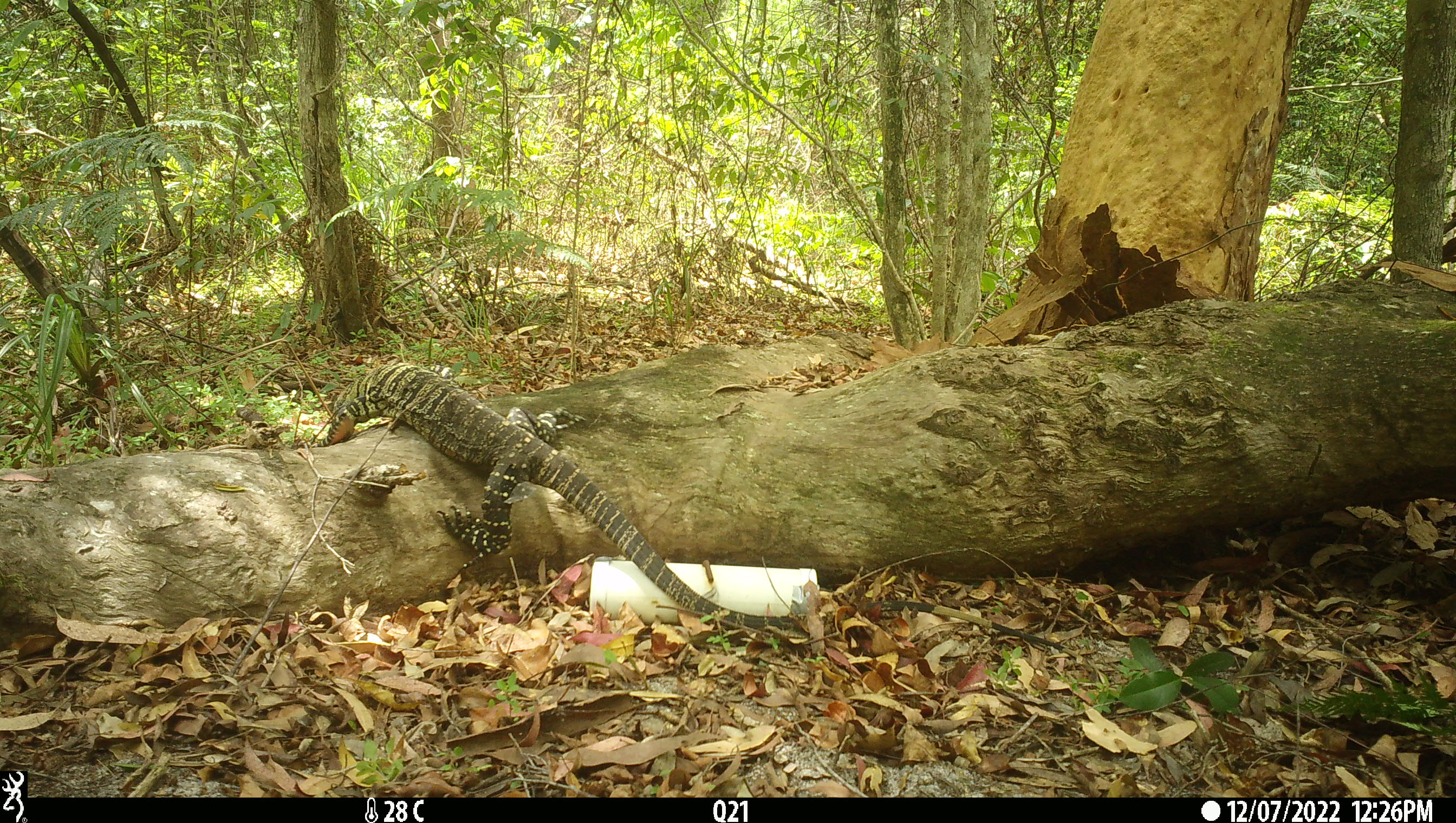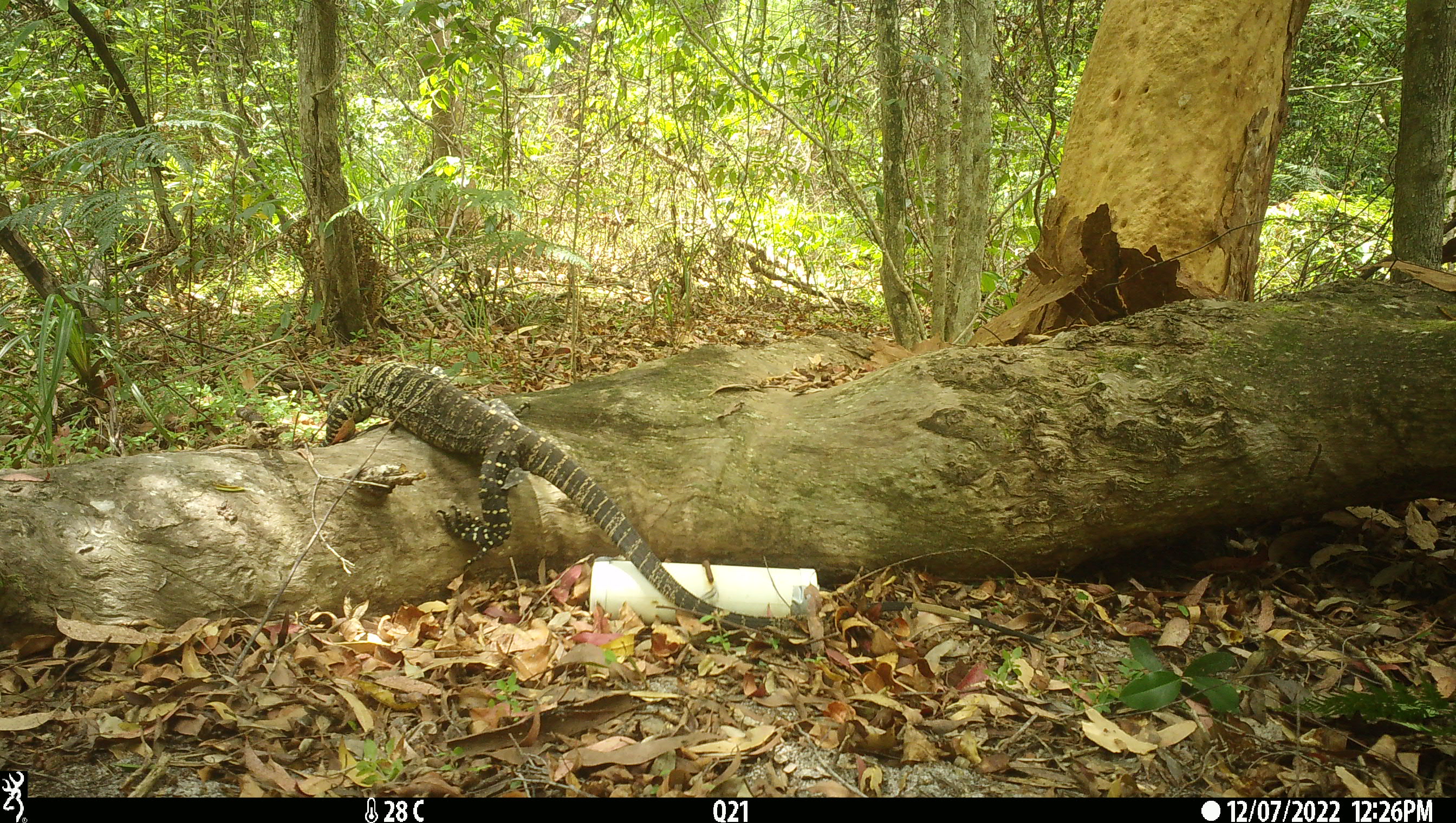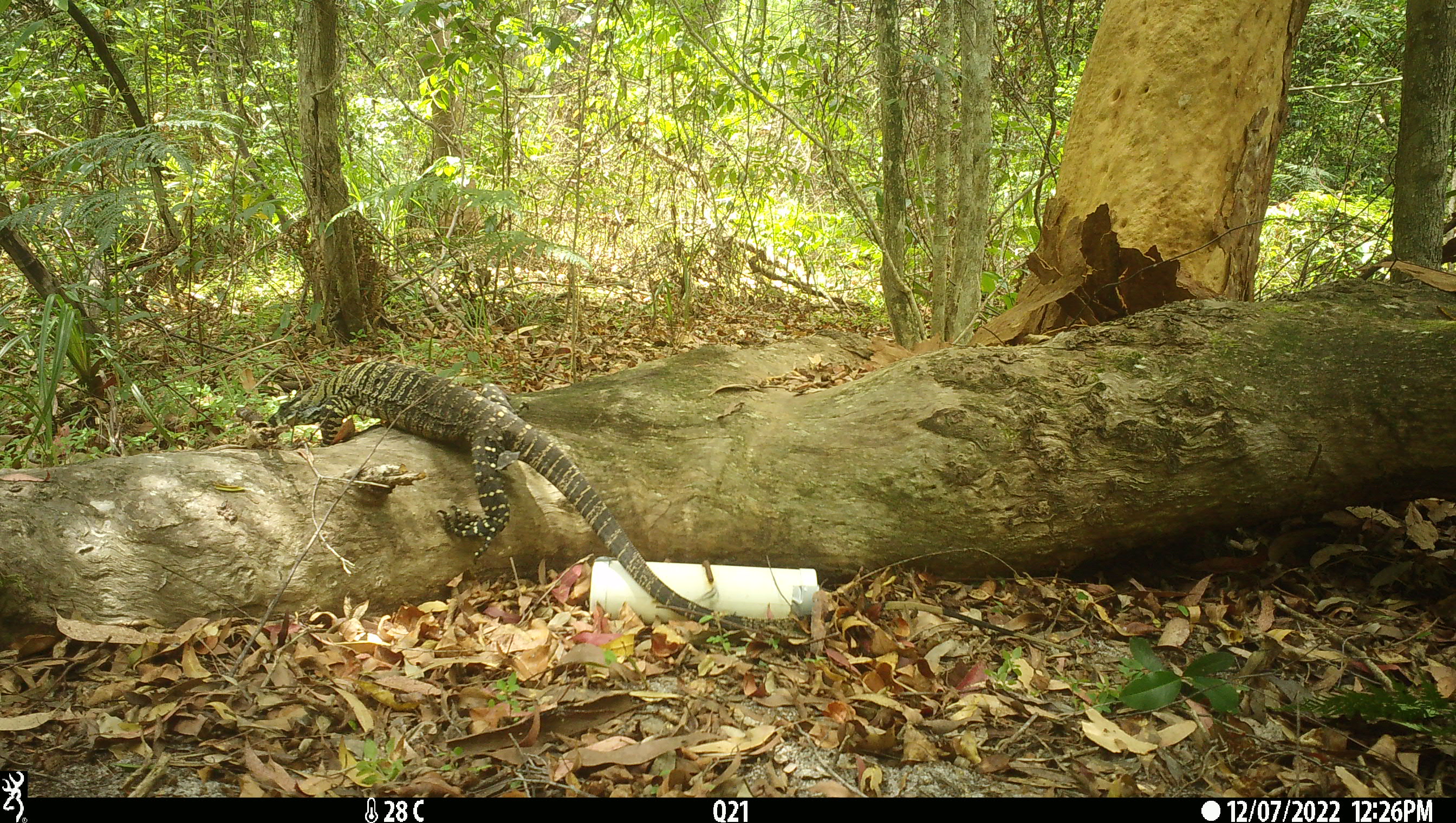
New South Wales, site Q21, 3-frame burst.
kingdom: Animalia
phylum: Chordata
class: Reptilia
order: Squamata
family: Varanidae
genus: Varanus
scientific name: Varanus varius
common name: lace monitor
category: goanna